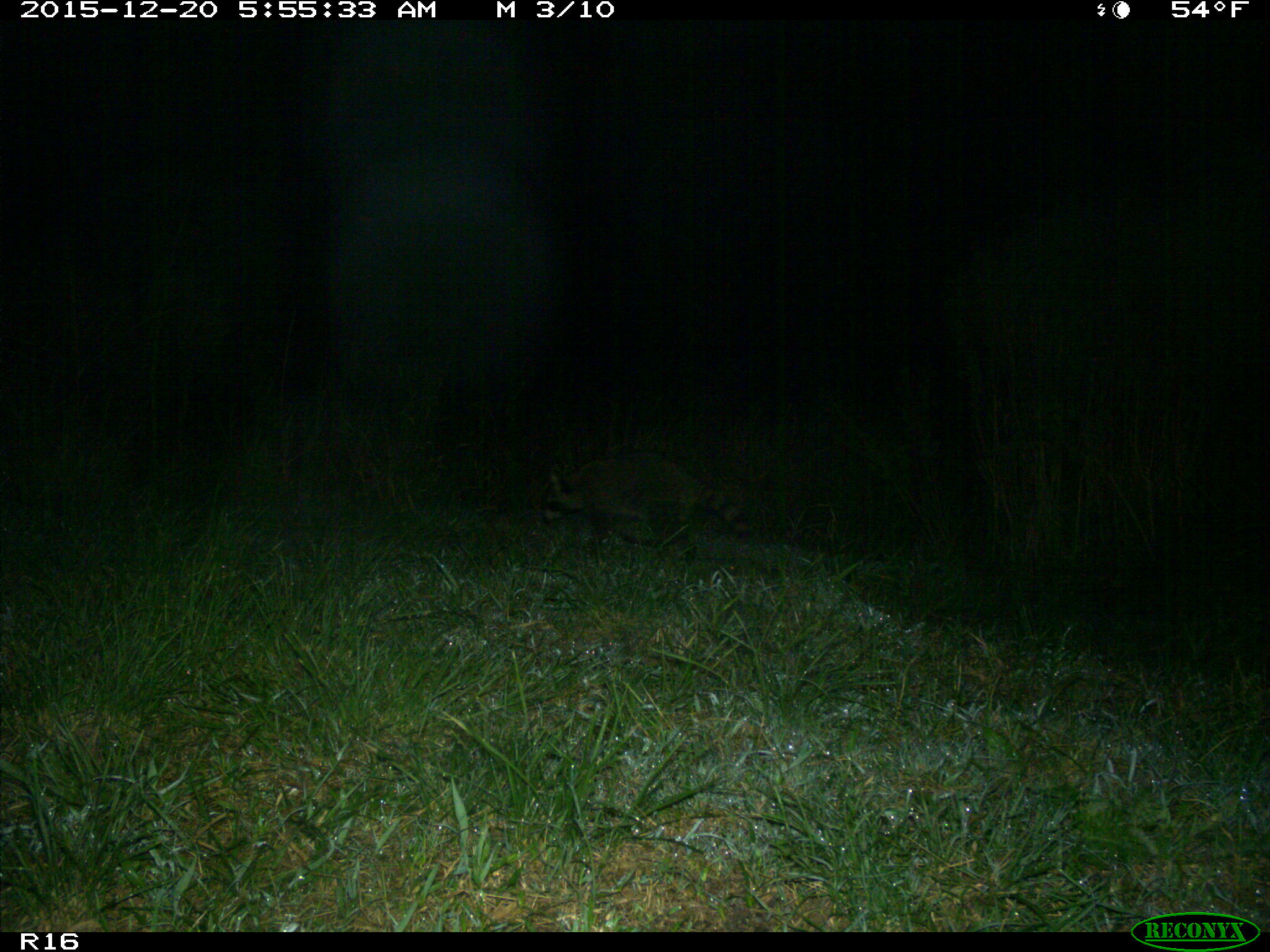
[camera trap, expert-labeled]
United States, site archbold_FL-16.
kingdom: Animalia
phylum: Chordata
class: Mammalia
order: Carnivora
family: Procyonidae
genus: Procyon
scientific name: Procyon lotor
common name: common raccoon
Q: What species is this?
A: Procyon lotor (common raccoon).